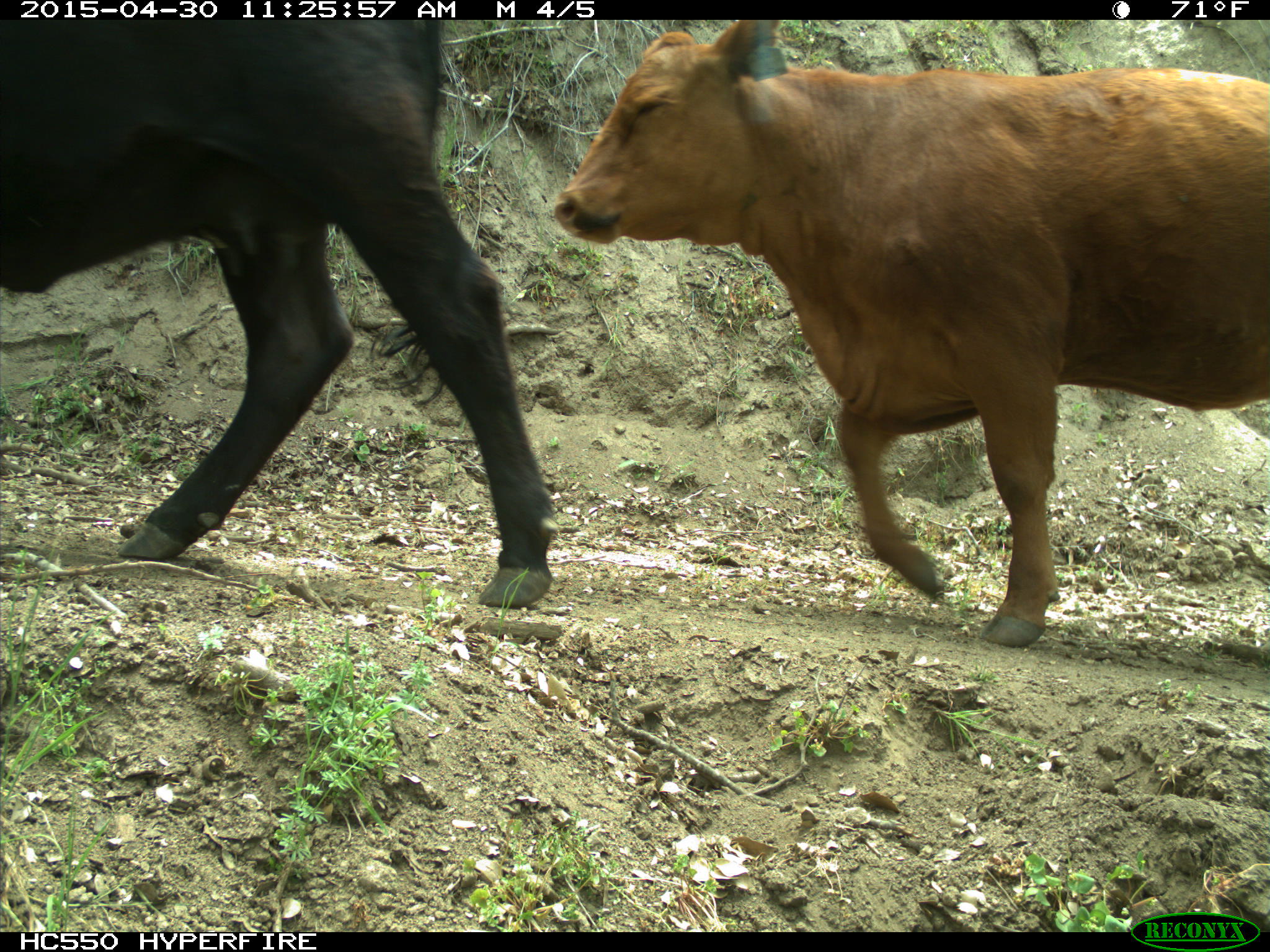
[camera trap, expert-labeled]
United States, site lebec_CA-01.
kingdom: Animalia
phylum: Chordata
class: Mammalia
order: Artiodactyla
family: Bovidae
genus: Bos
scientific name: Bos taurus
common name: domestic cow